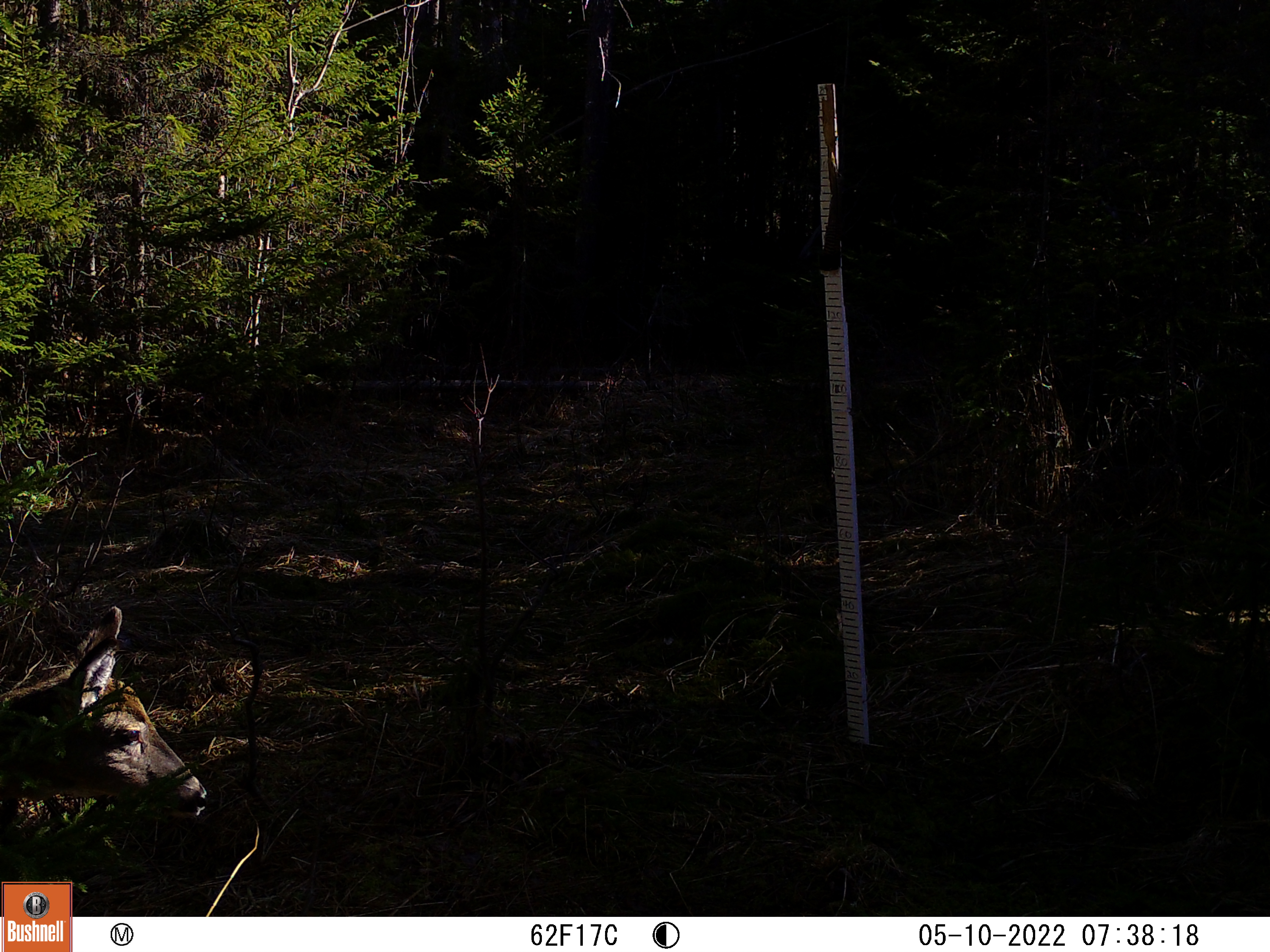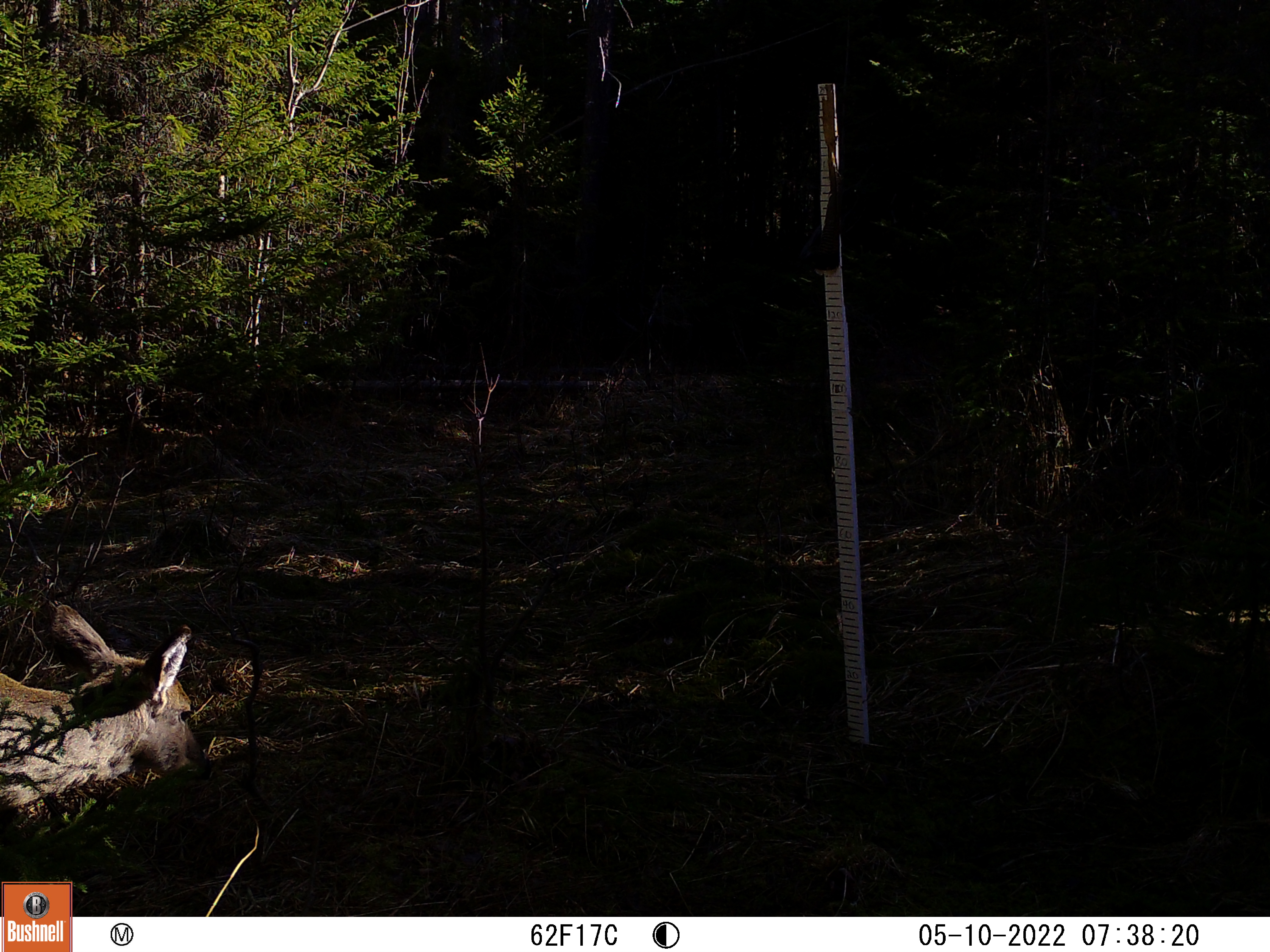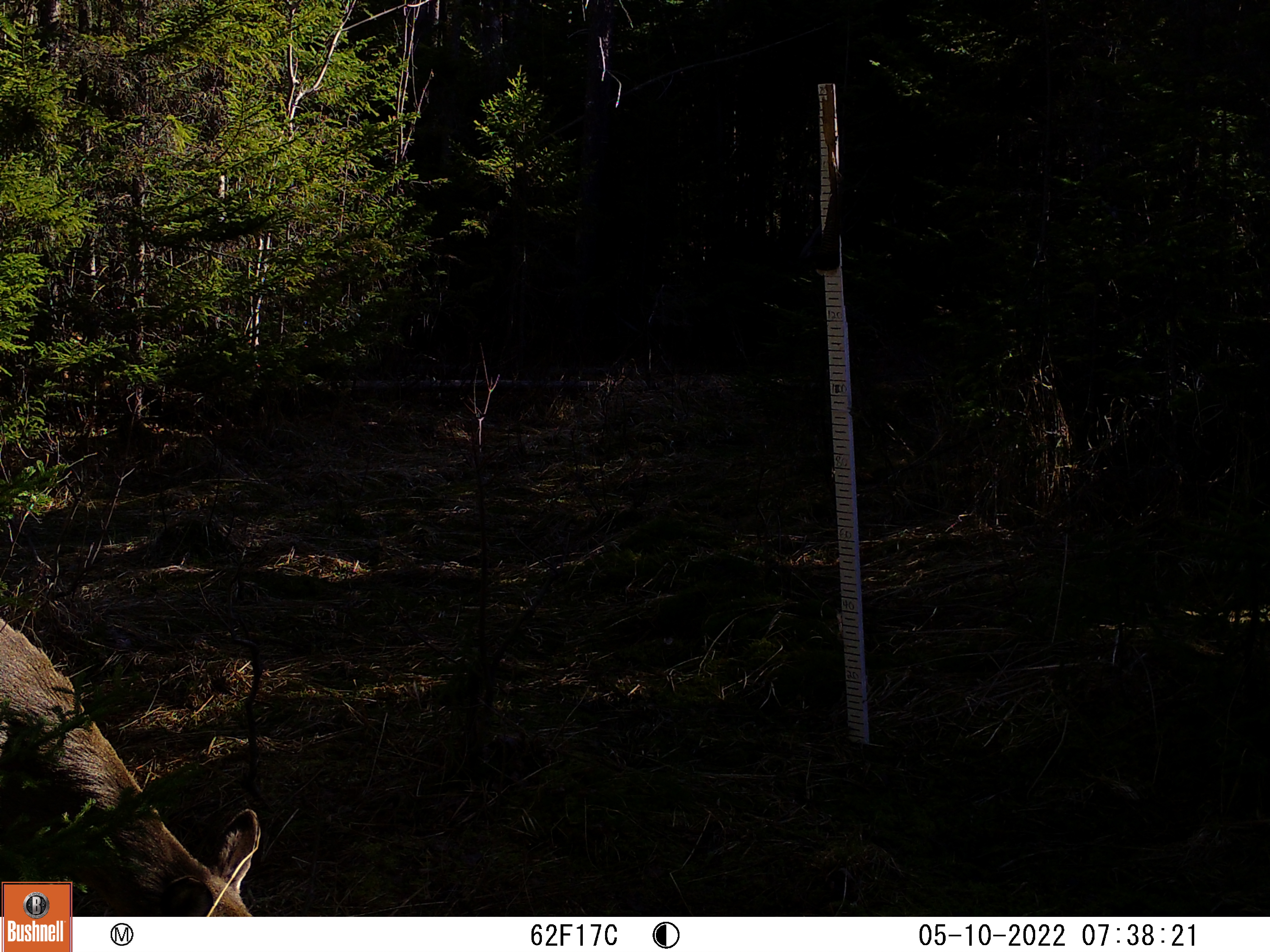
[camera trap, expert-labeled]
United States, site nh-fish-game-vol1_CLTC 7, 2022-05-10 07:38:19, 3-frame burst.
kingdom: Animalia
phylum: Chordata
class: Mammalia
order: Artiodactyla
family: Cervidae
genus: Odocoileus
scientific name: Odocoileus virginianus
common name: white-tailed deer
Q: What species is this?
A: White-tailed deer (Odocoileus virginianus).